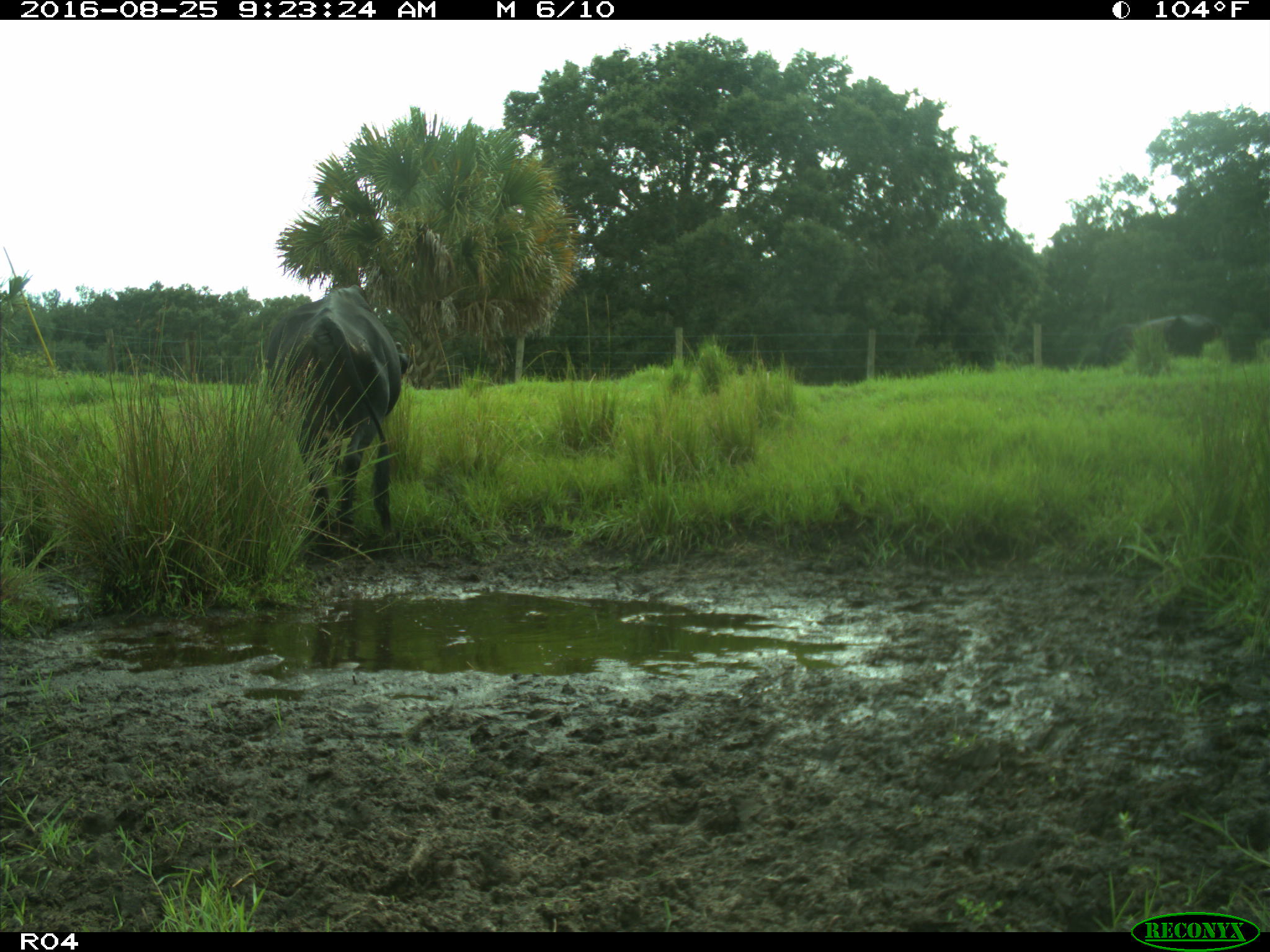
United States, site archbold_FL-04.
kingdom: Animalia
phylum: Chordata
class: Mammalia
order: Artiodactyla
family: Bovidae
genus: Bos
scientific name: Bos taurus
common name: domestic cow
Bos taurus (domestic cow).